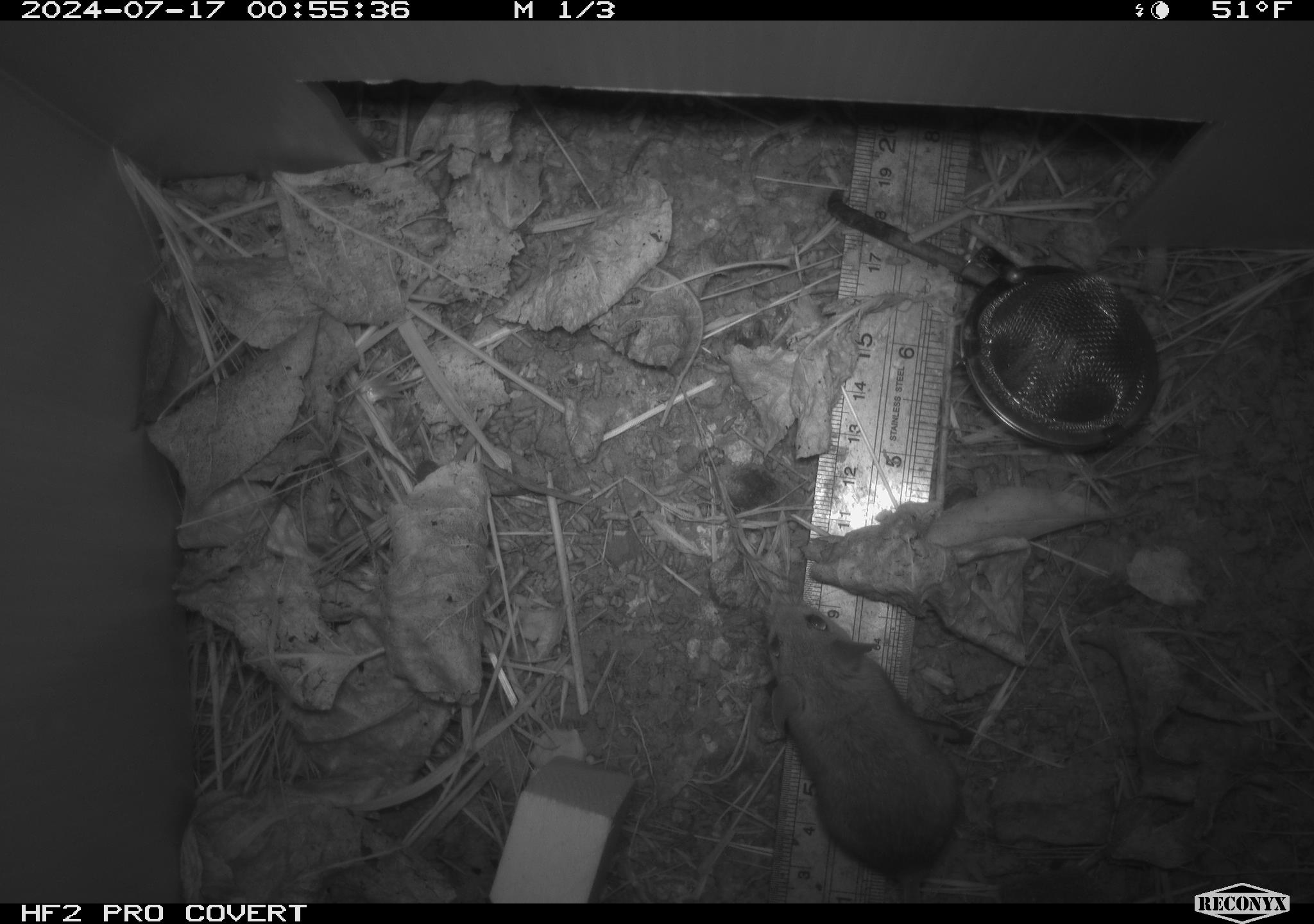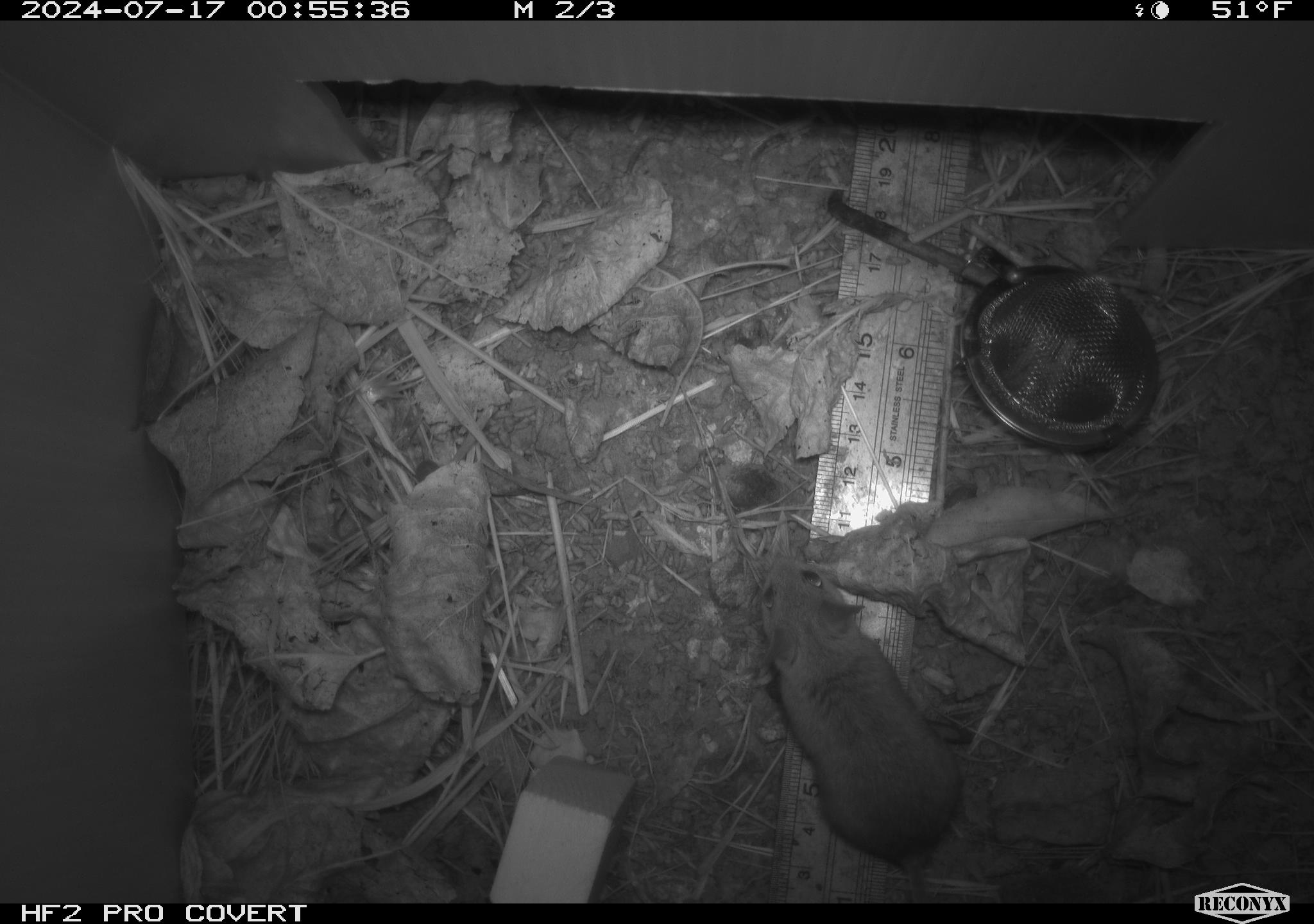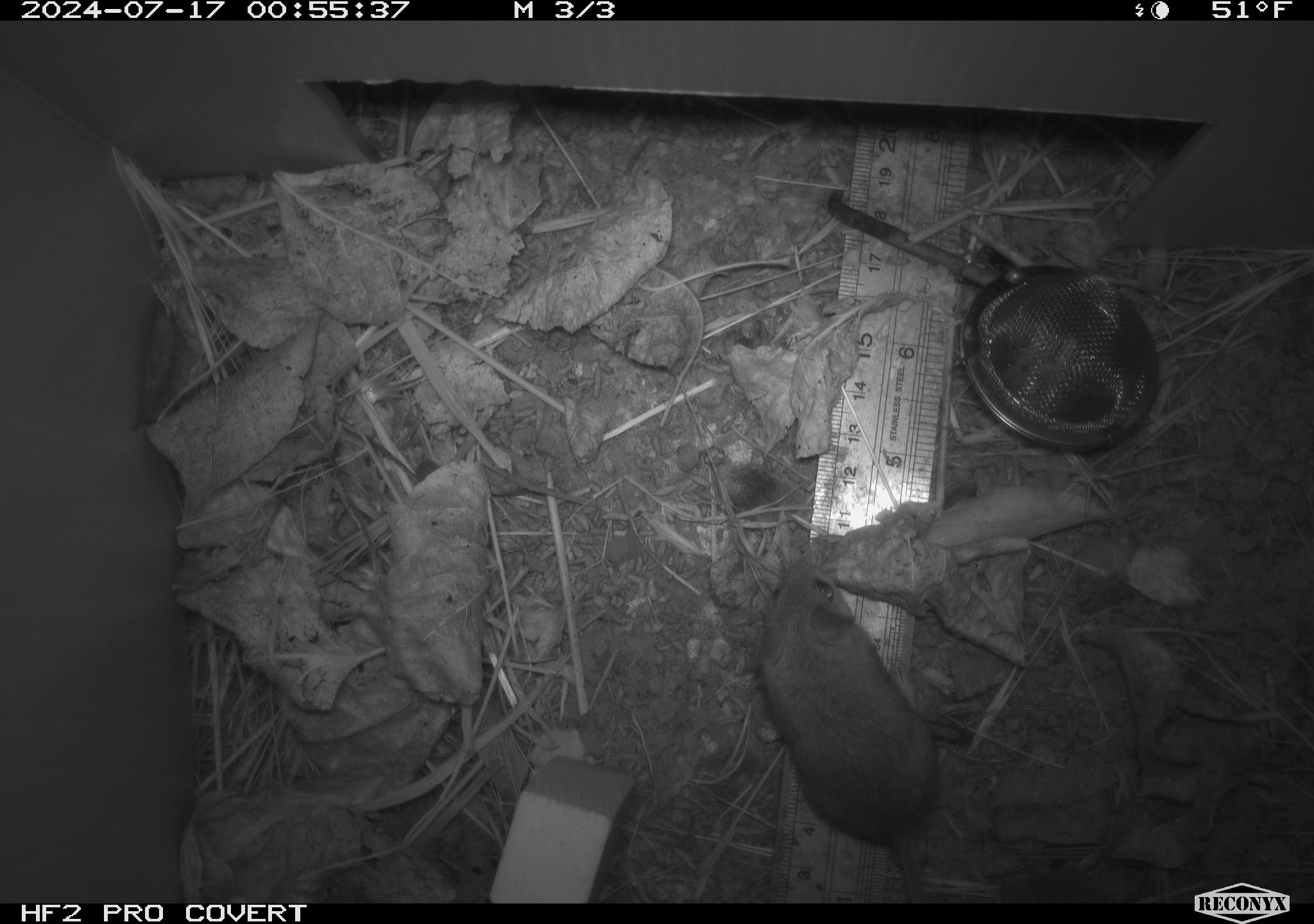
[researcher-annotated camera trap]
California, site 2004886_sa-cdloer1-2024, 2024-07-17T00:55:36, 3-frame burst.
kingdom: Animalia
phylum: Chordata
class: Mammalia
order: Rodentia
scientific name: Rodentia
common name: mouse species